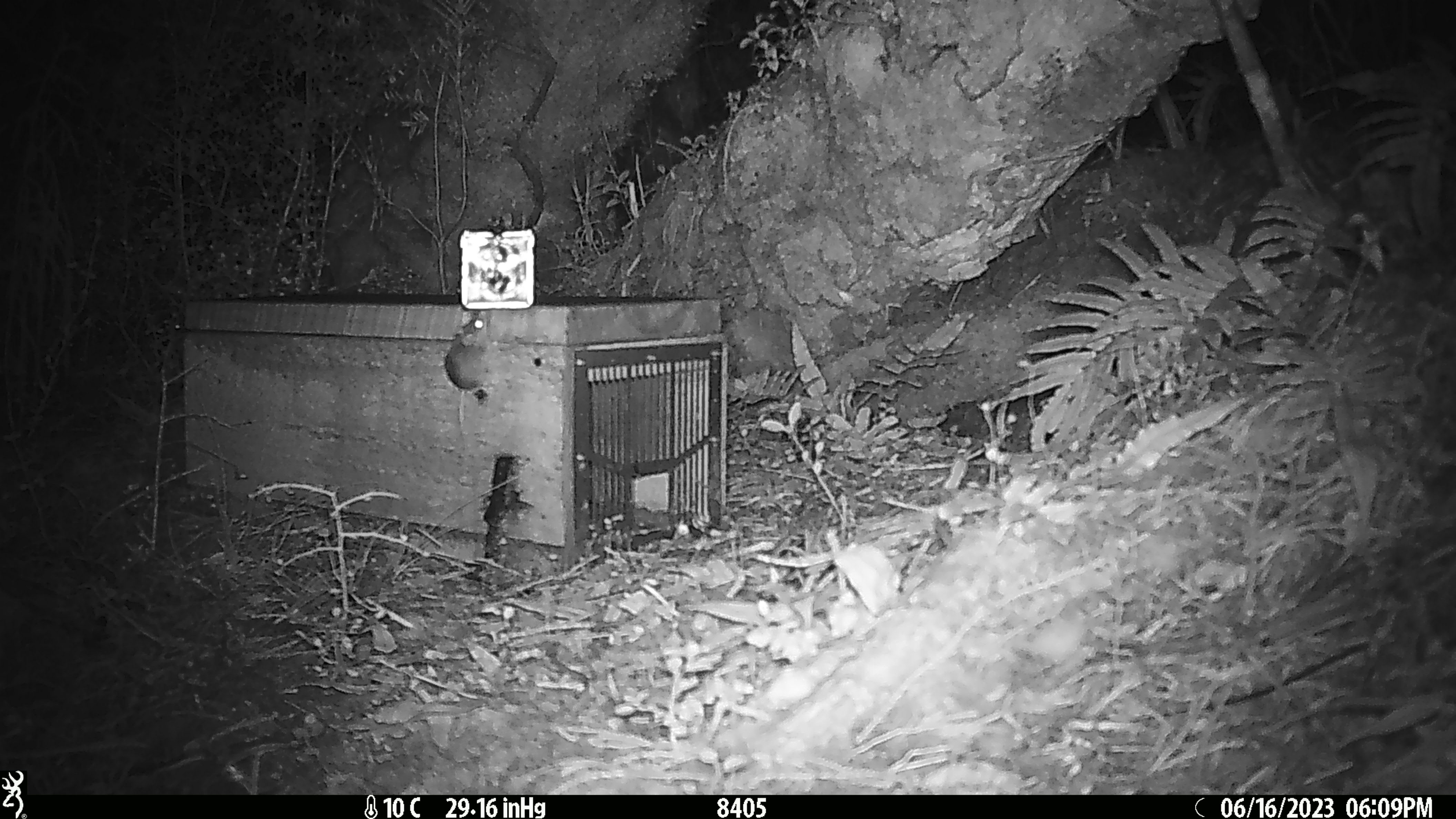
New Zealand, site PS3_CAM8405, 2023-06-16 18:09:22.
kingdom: Animalia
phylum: Chordata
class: Mammalia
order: Rodentia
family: Muridae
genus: Mus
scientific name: Mus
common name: mouse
Mouse (Mus).